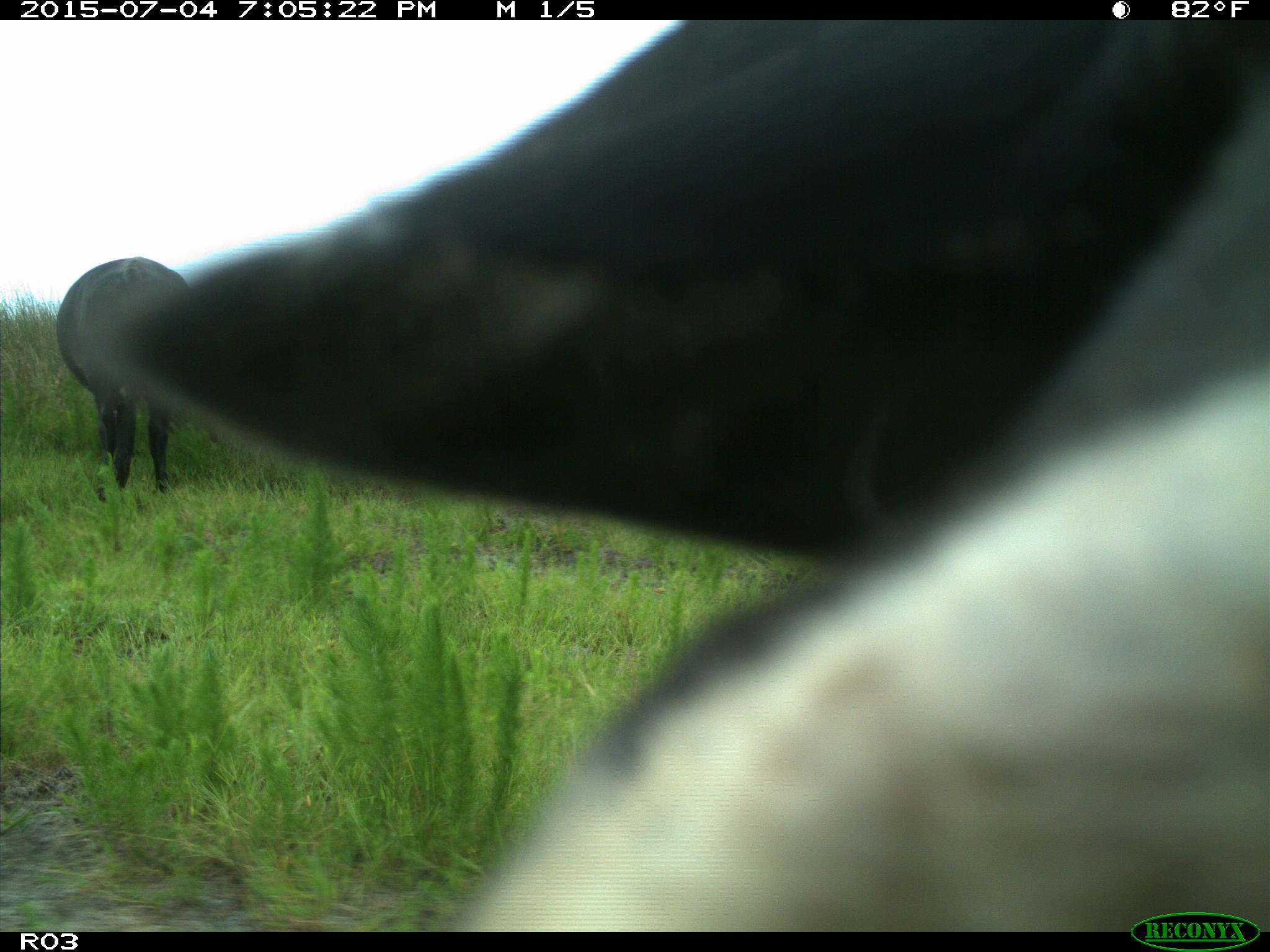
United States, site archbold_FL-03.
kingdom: Animalia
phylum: Chordata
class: Mammalia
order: Artiodactyla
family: Bovidae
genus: Bos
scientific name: Bos taurus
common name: domestic cow